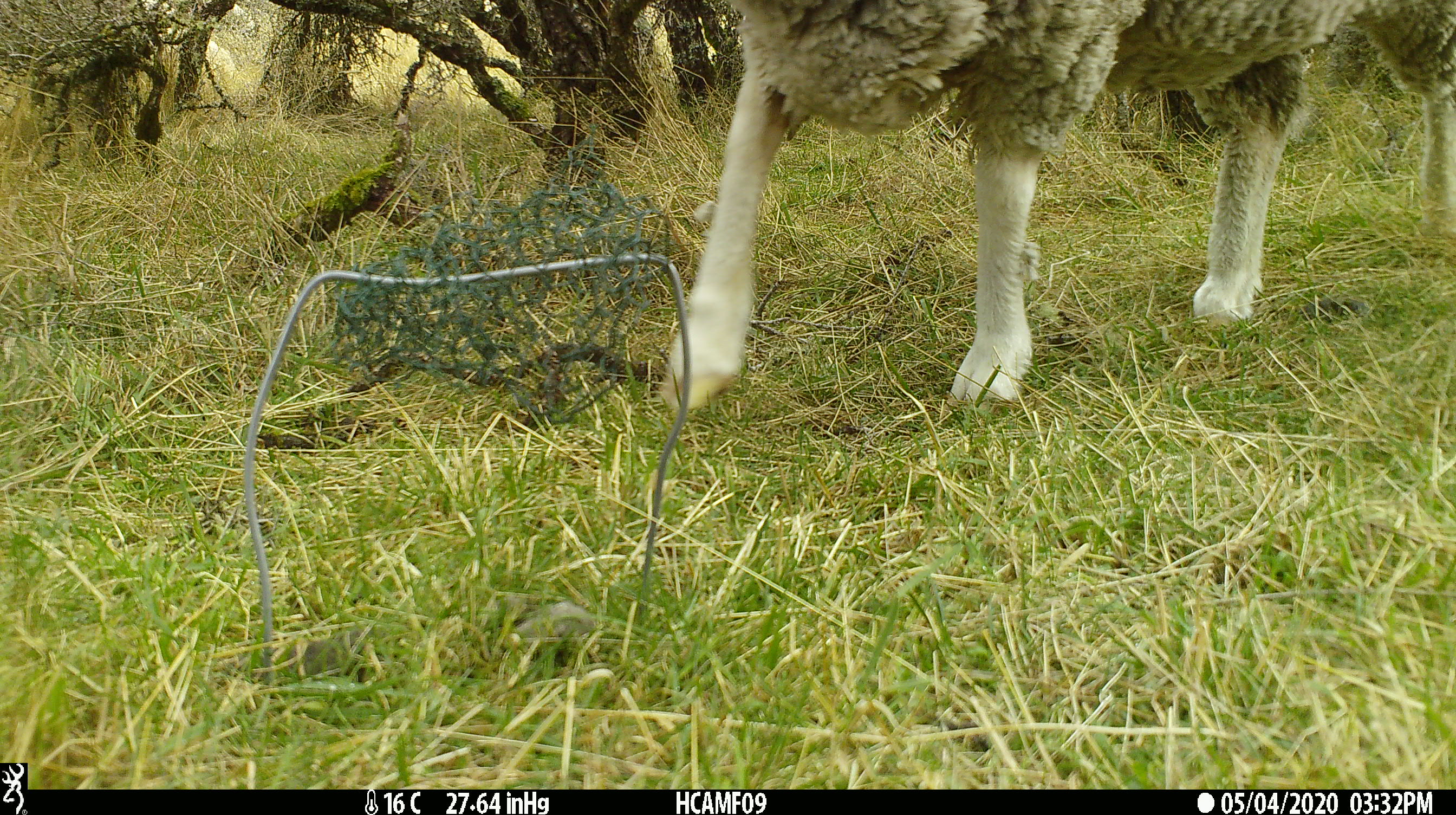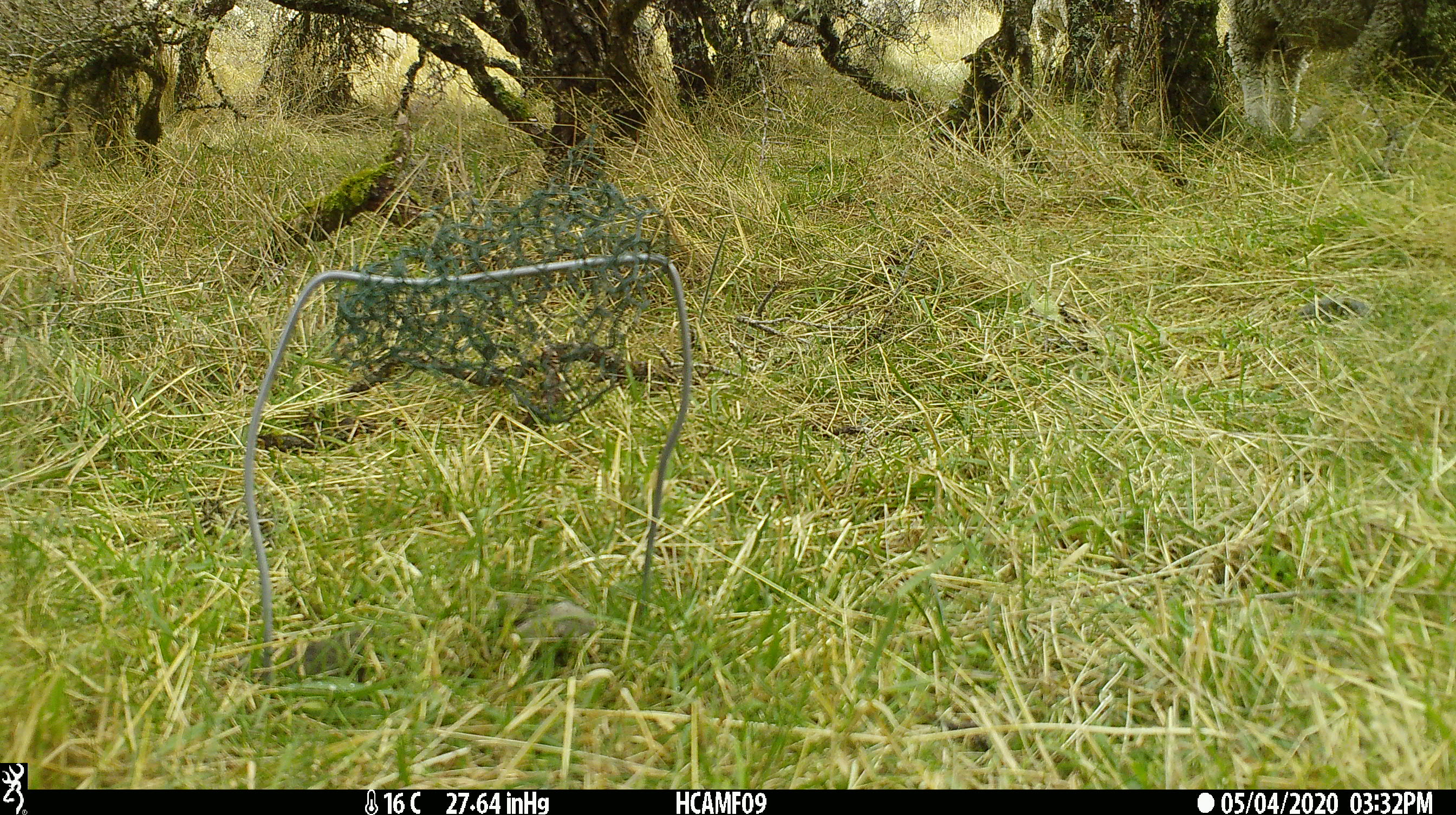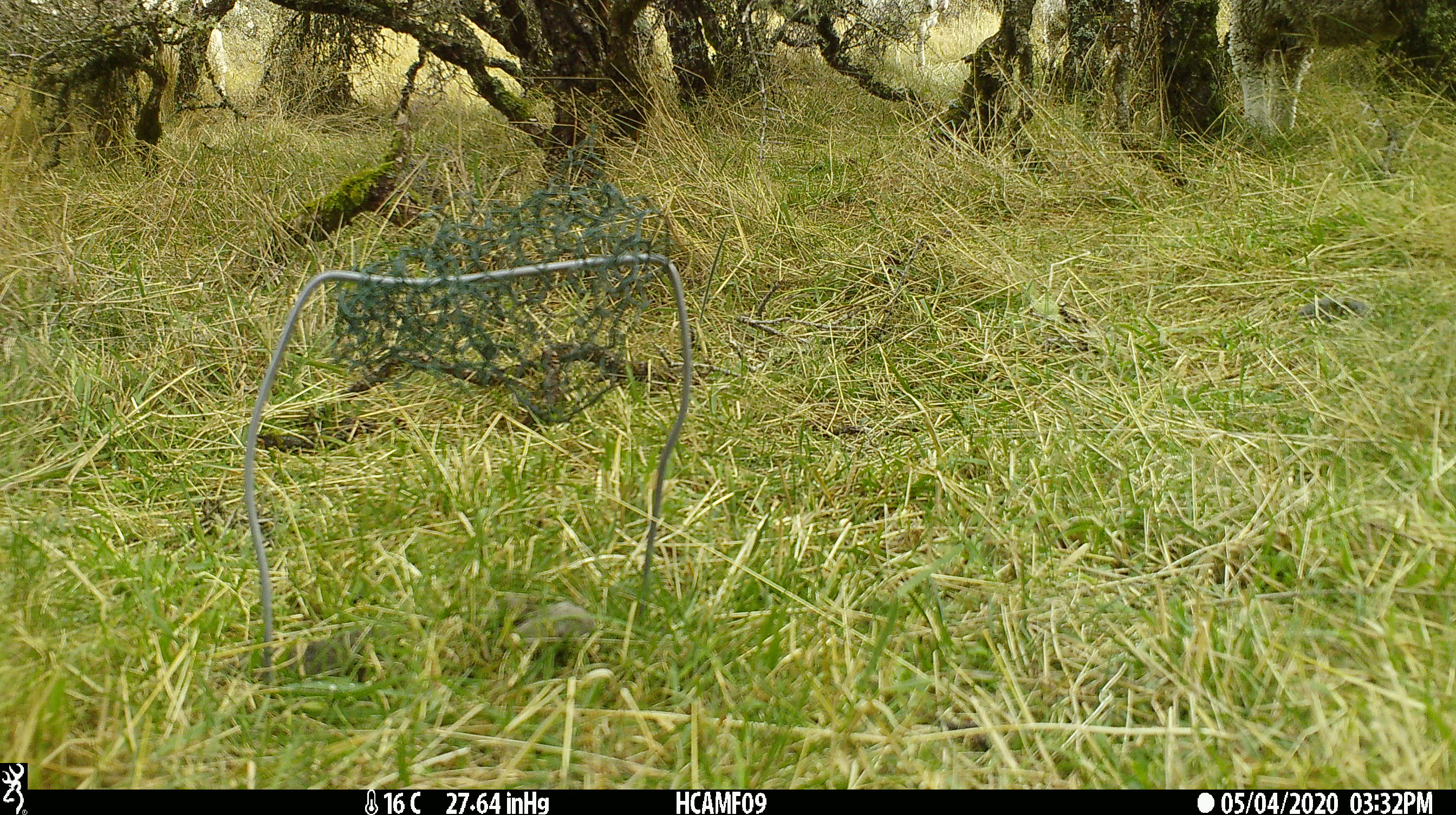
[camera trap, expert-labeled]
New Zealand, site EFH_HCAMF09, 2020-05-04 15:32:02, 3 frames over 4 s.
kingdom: Animalia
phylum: Chordata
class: Mammalia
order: Artiodactyla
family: Bovidae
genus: Ovis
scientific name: Ovis aries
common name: domestic sheep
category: sheep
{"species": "sheep (domestic sheep) (Ovis aries)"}